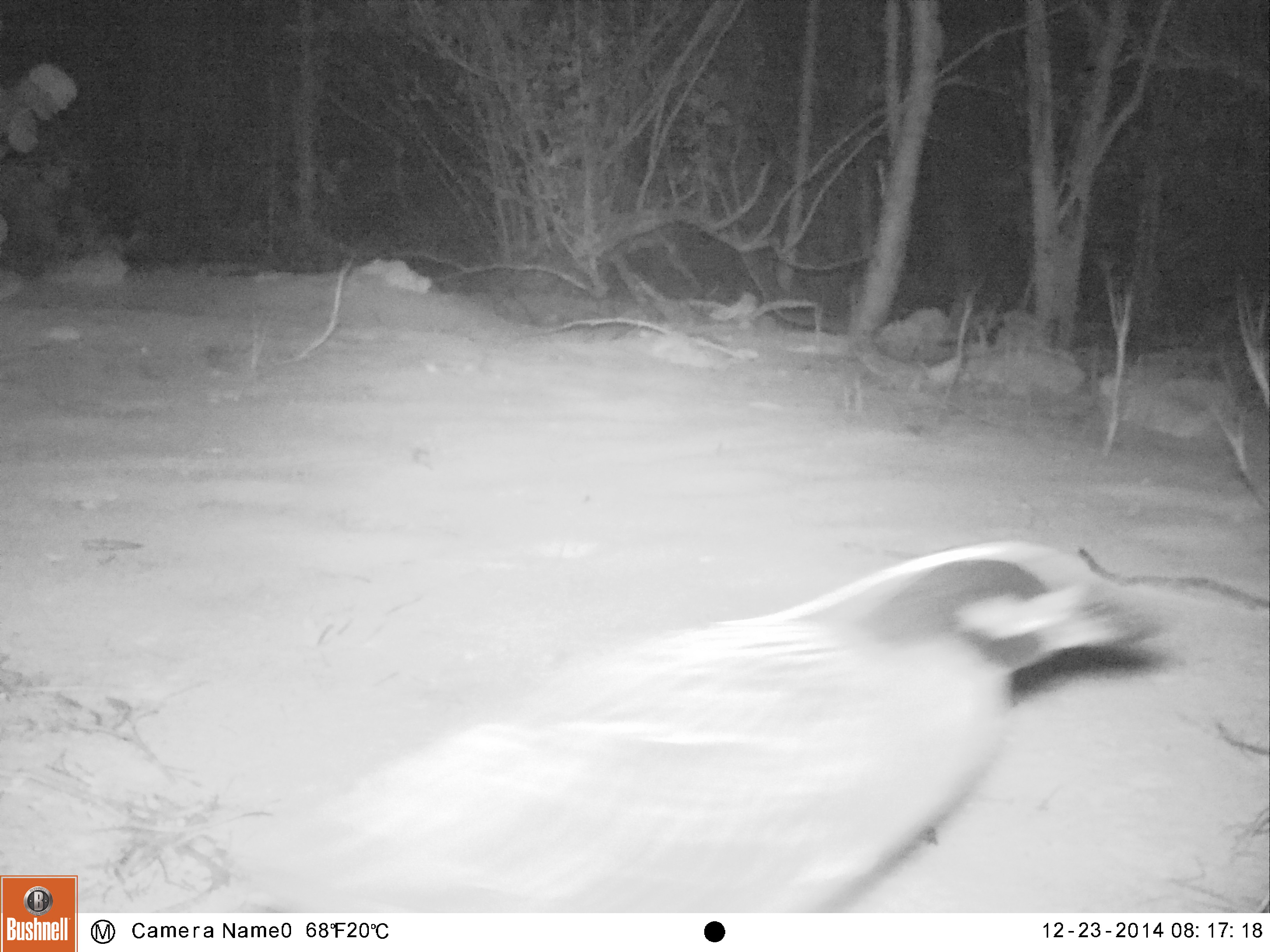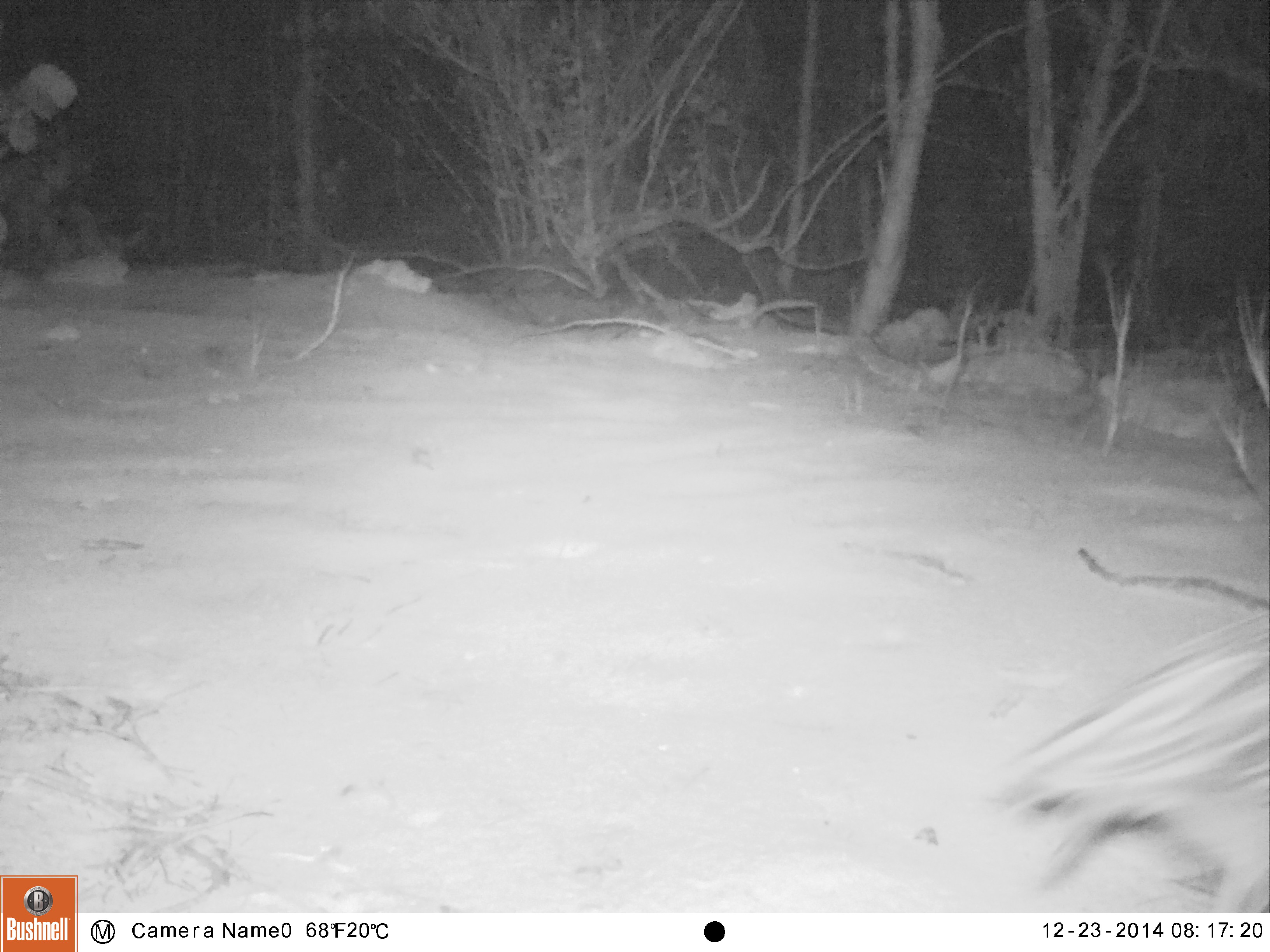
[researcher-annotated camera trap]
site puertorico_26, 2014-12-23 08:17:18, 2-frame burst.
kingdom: Animalia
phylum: Chordata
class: Aves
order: Pelecaniformes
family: Ardeidae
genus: Nyctanassa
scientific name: Nyctanassa violacea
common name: yellow-crowned night heron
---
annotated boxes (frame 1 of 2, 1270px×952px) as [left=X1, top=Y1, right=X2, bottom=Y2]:
yellow-crowned night heron: [left=316, top=537, right=1189, bottom=911]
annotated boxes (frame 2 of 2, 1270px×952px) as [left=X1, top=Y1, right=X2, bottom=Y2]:
yellow-crowned night heron: [left=983, top=605, right=1270, bottom=912]